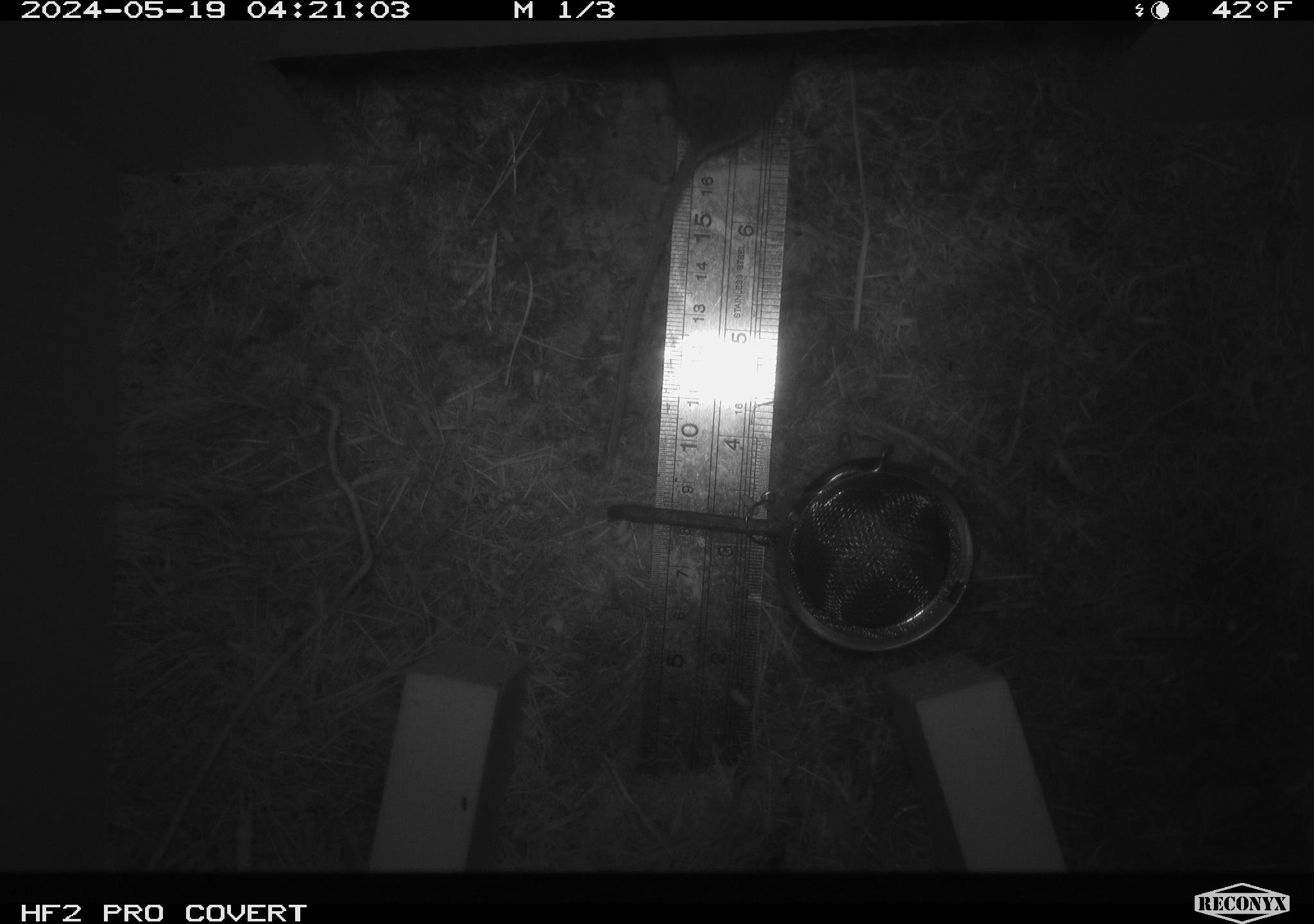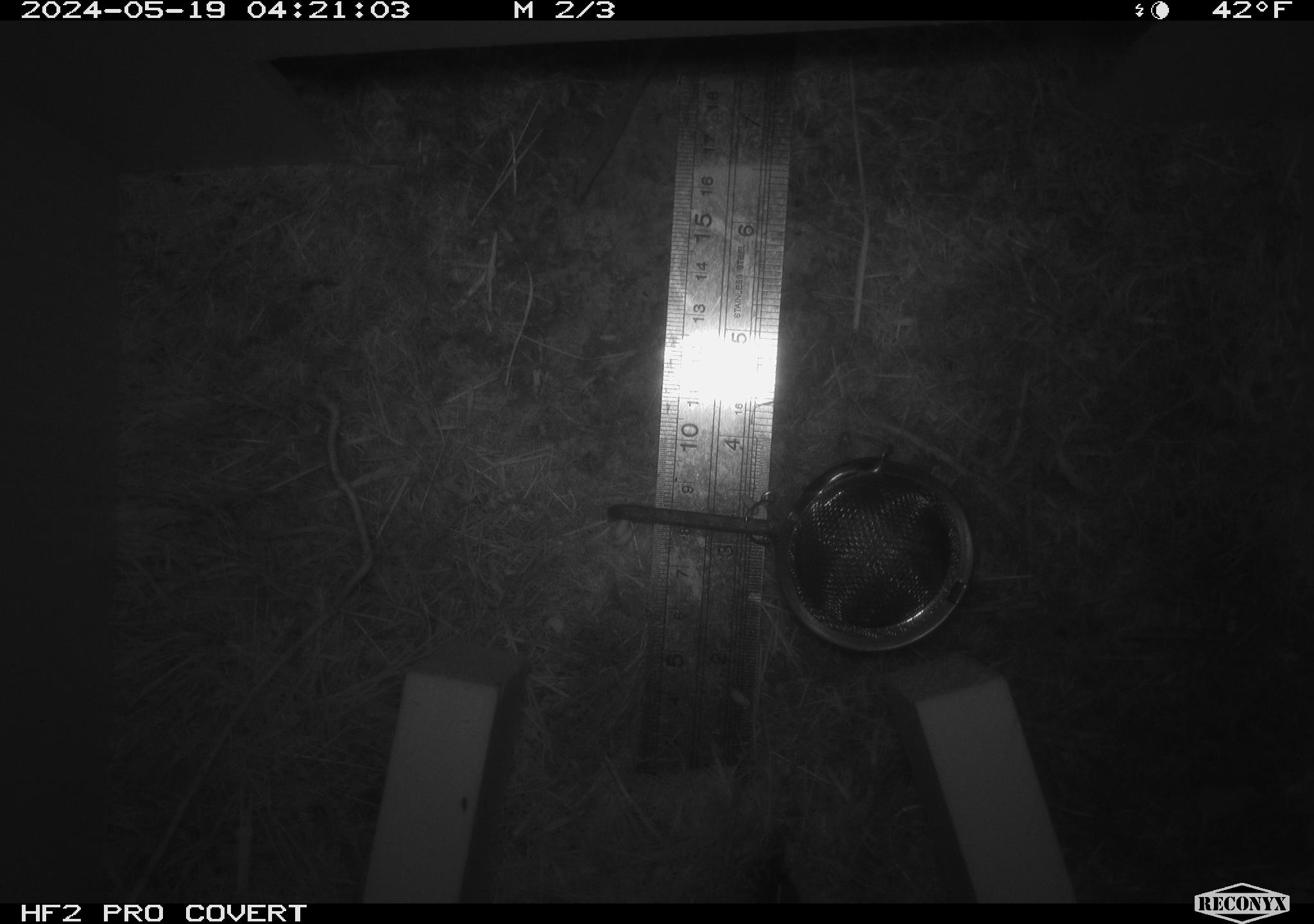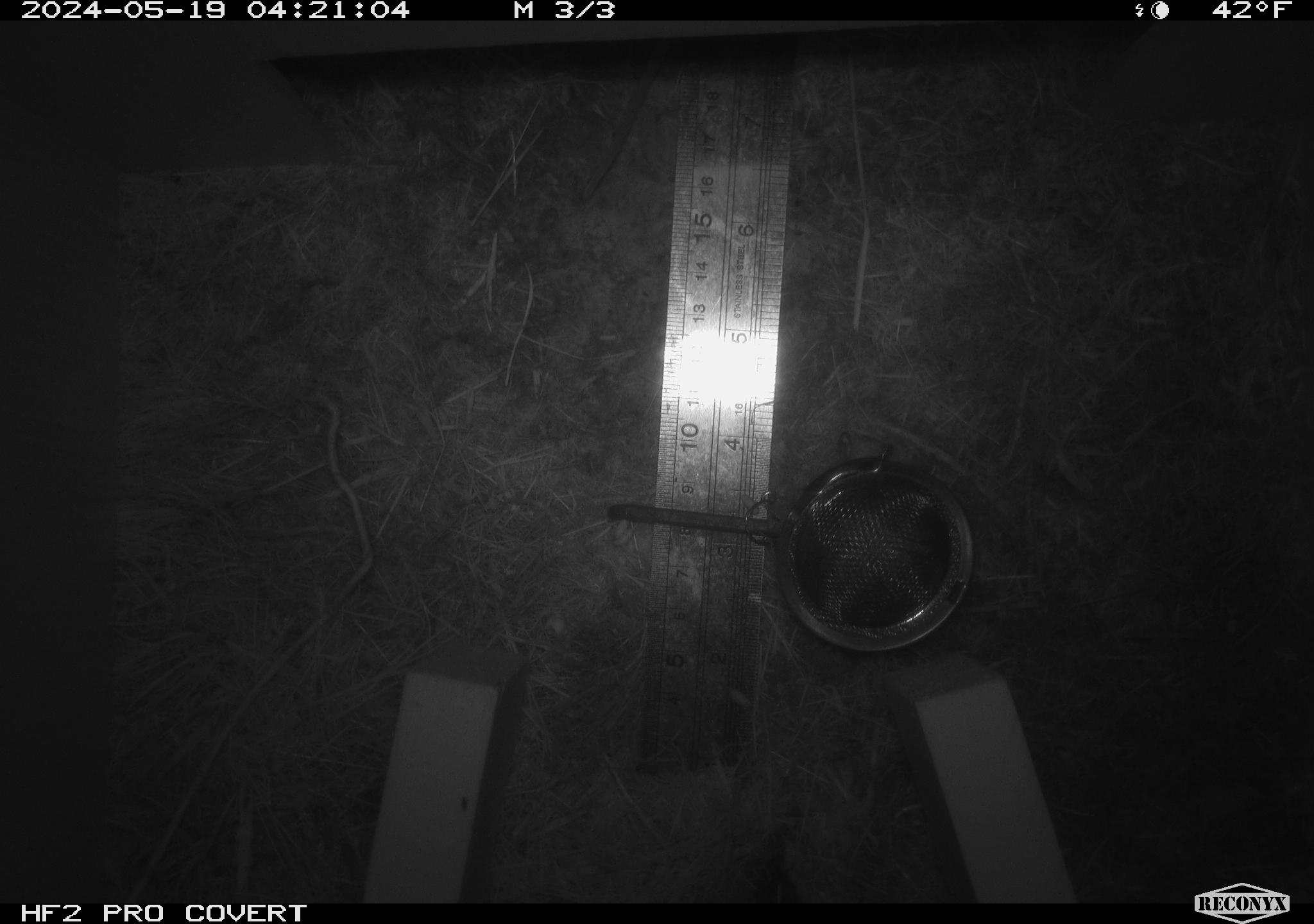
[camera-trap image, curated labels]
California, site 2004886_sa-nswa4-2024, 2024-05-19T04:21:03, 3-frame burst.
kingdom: Animalia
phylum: Chordata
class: Mammalia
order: Rodentia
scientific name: Rodentia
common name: rodent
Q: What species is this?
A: Rodent (Rodentia).